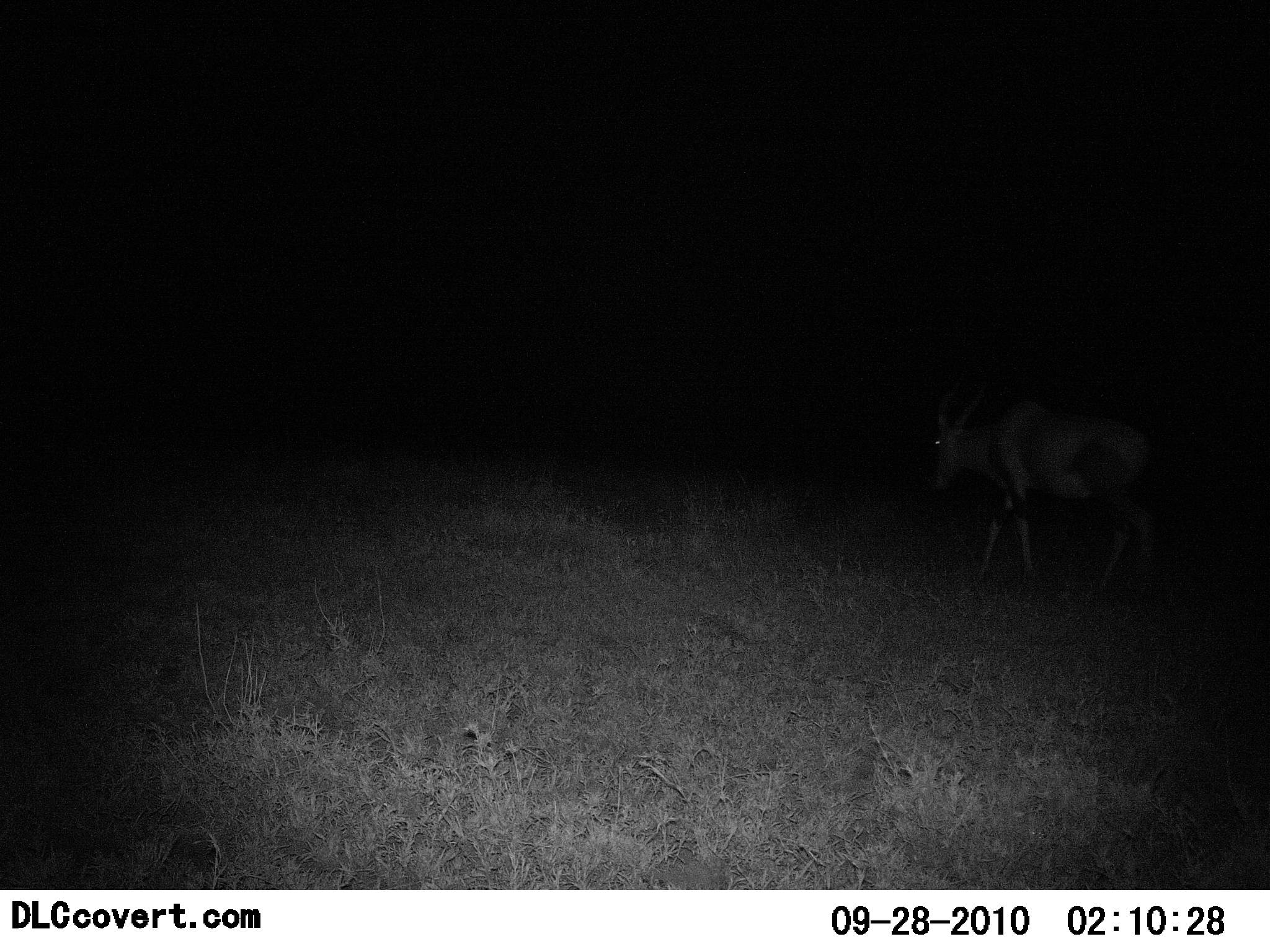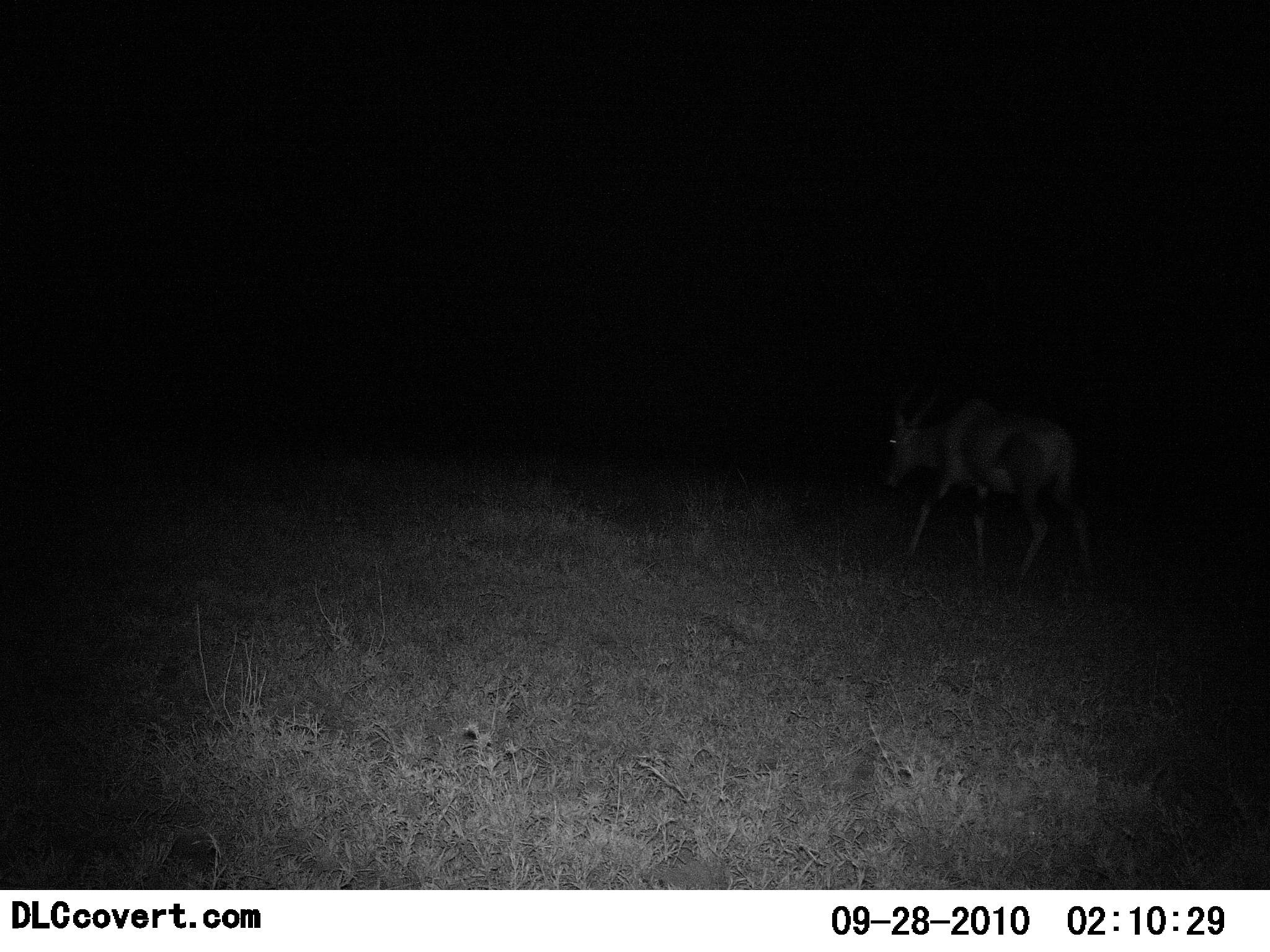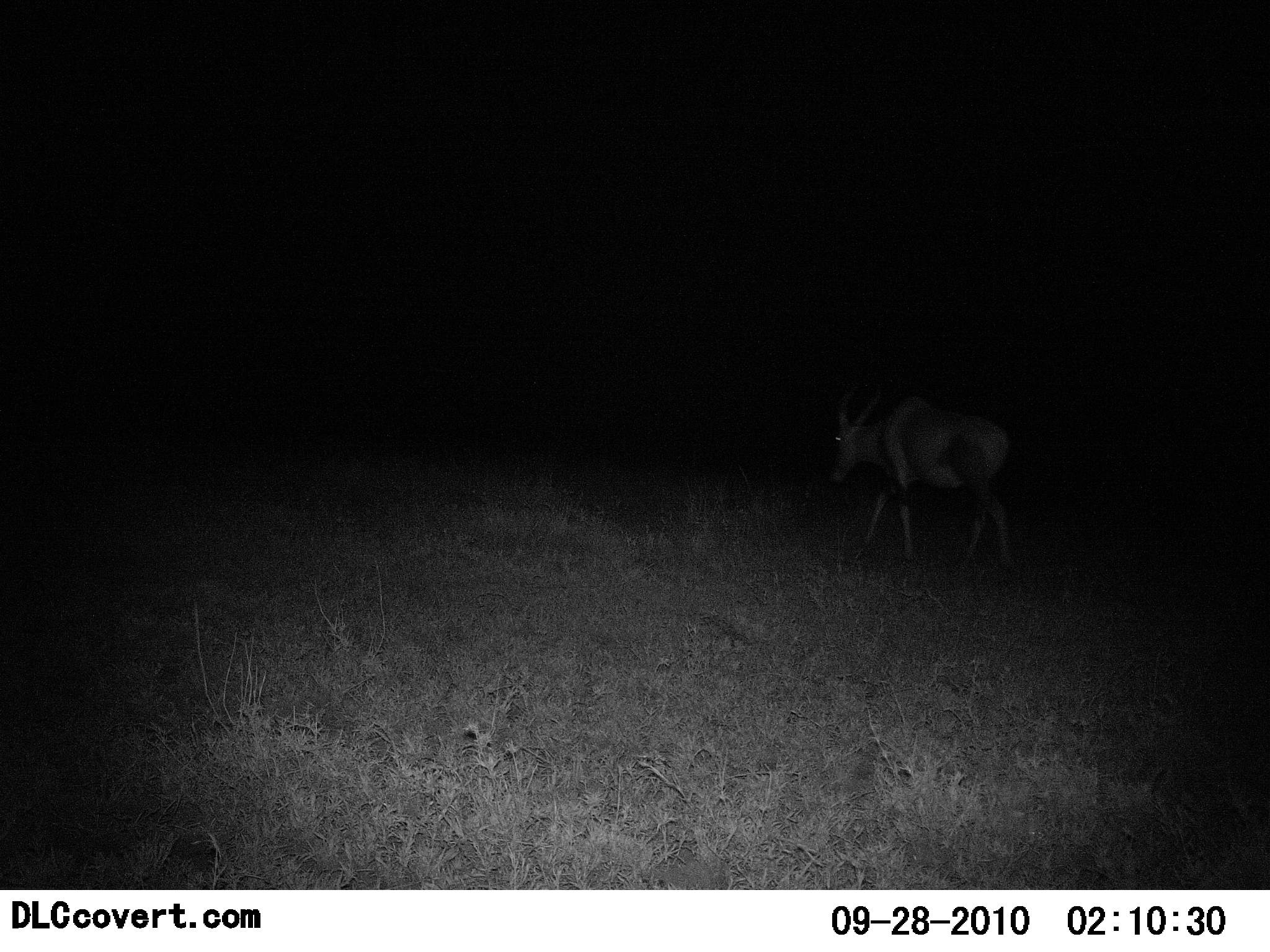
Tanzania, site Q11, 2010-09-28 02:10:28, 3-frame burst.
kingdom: Animalia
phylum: Chordata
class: Mammalia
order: Artiodactyla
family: Bovidae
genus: Alcelaphus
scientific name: Alcelaphus buselaphus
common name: hartebeest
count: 1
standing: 0%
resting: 0%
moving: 100%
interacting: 0%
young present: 0%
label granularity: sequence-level